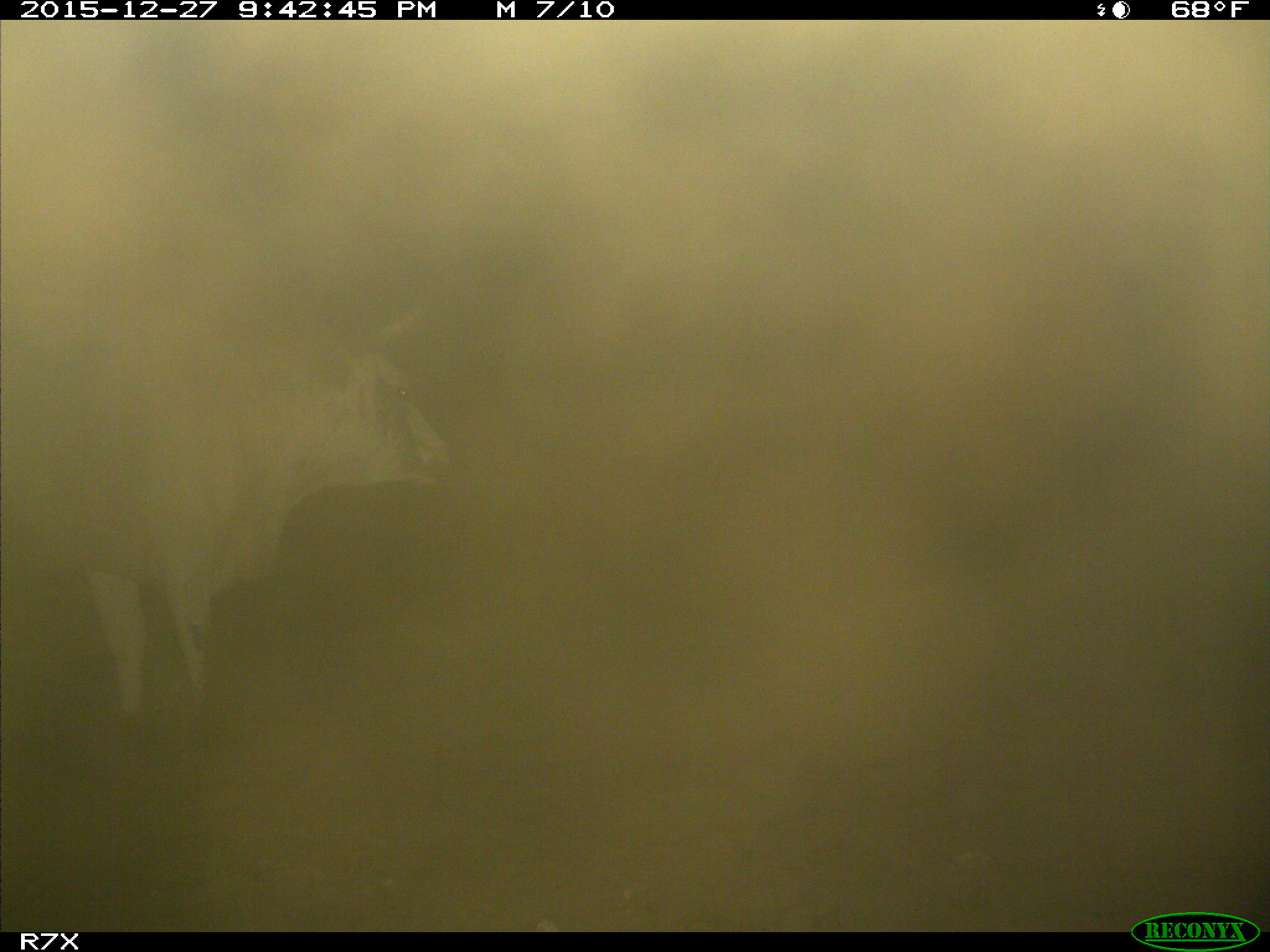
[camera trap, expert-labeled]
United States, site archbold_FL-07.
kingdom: Animalia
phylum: Chordata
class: Mammalia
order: Artiodactyla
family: Bovidae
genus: Bos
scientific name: Bos taurus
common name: domestic cow